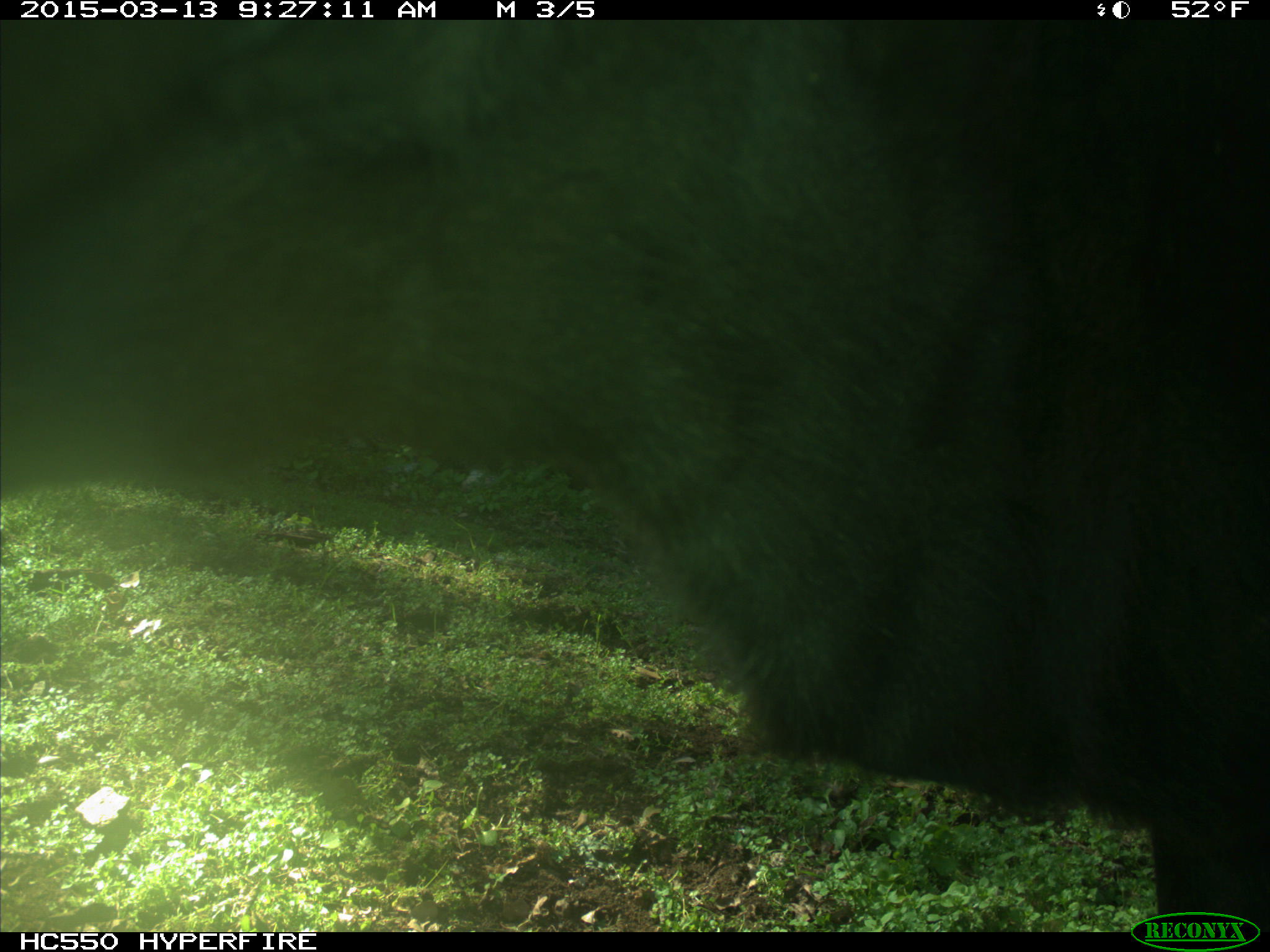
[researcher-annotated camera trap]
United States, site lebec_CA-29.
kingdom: Animalia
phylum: Chordata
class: Mammalia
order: Artiodactyla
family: Bovidae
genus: Bos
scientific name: Bos taurus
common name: domestic cow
Bos taurus (domestic cow).